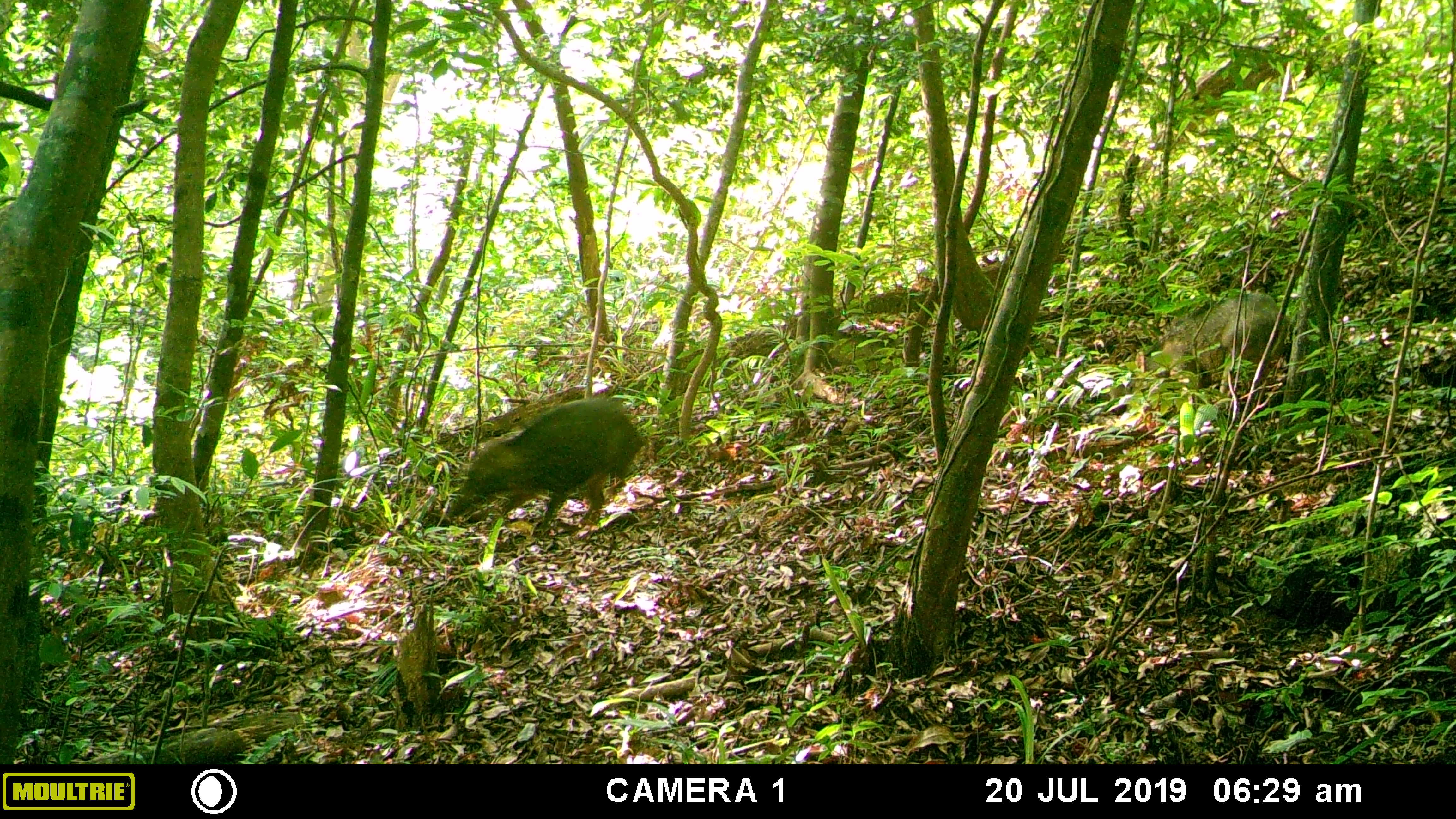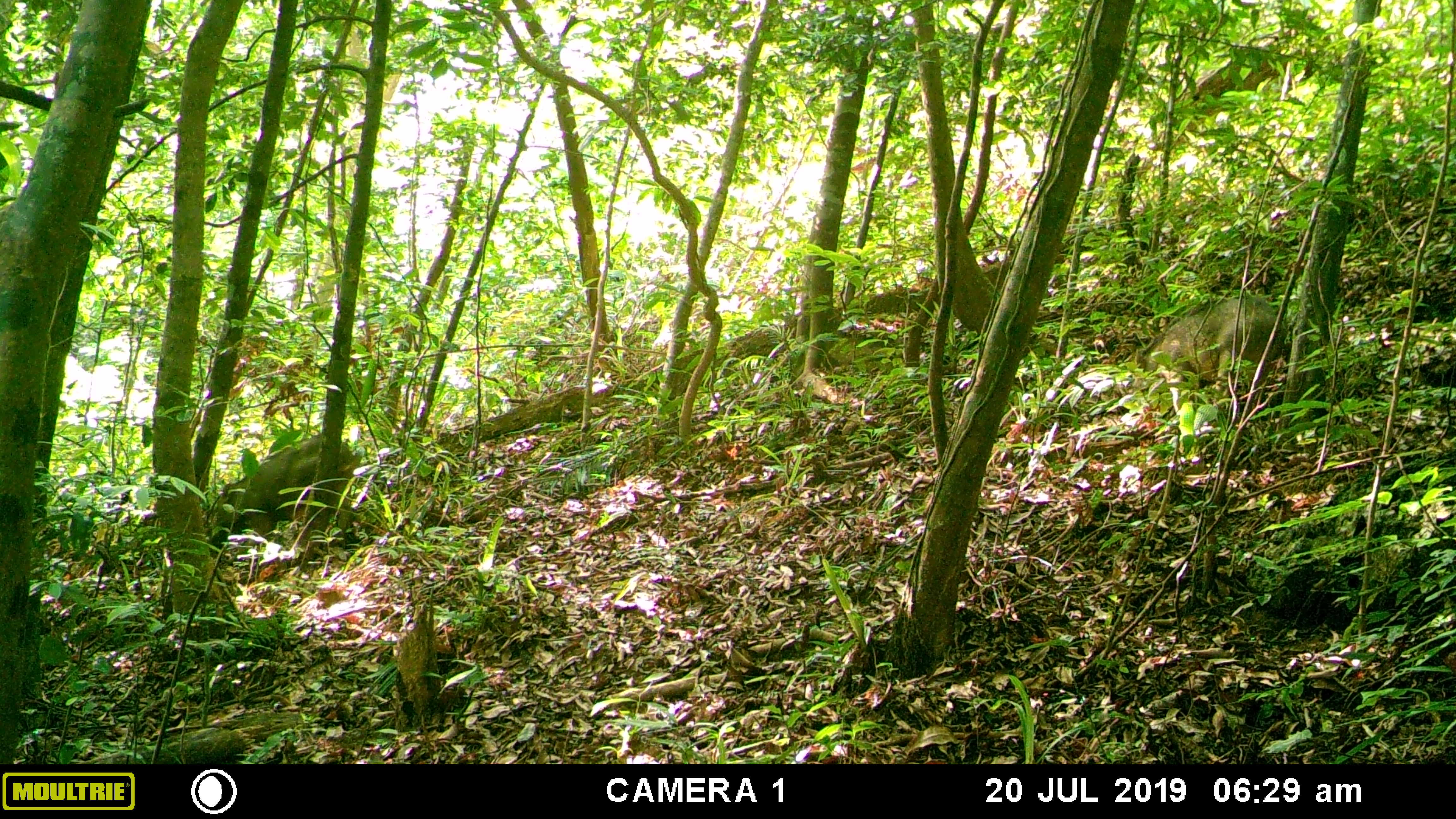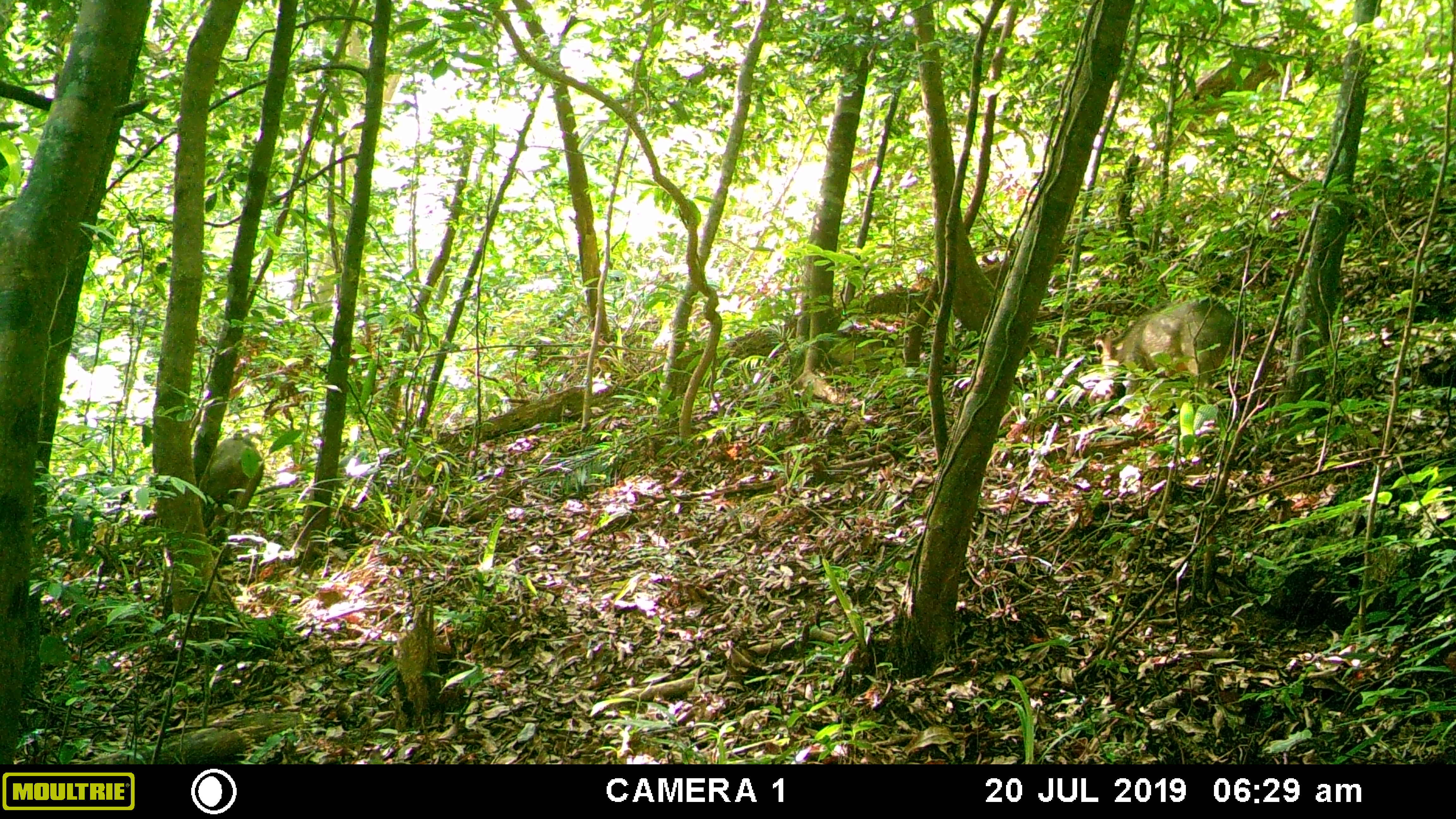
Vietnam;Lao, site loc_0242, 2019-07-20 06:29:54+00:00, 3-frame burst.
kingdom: Animalia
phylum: Chordata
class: Mammalia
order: Artiodactyla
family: Suidae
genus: Sus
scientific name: Sus scrofa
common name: eurasian wild pig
Eurasian wild pig (Sus scrofa). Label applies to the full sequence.